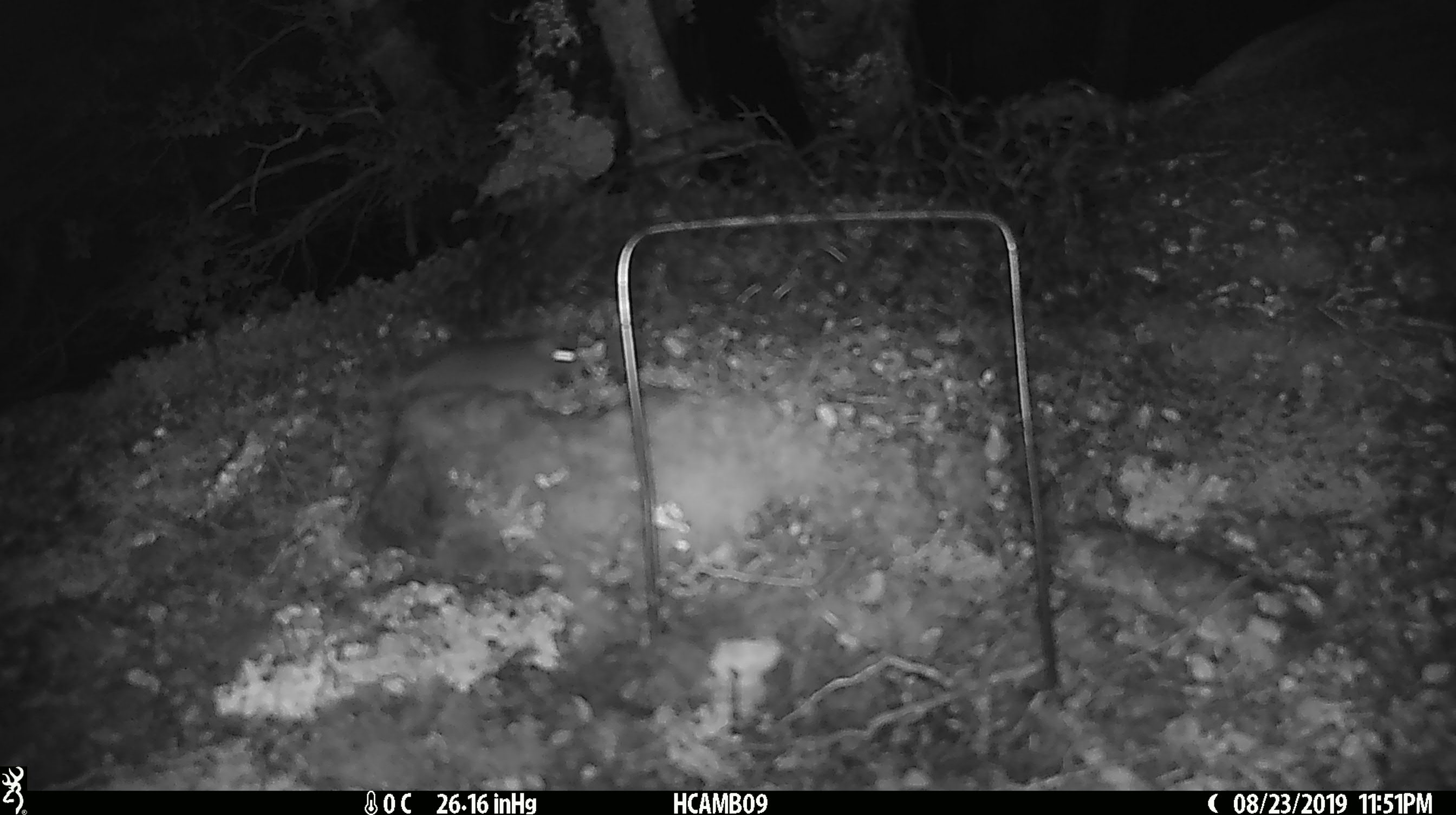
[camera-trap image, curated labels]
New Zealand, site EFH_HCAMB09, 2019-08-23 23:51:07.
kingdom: Animalia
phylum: Chordata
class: Mammalia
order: Rodentia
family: Muridae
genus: Mus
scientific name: Mus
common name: mouse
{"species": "mouse (Mus)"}